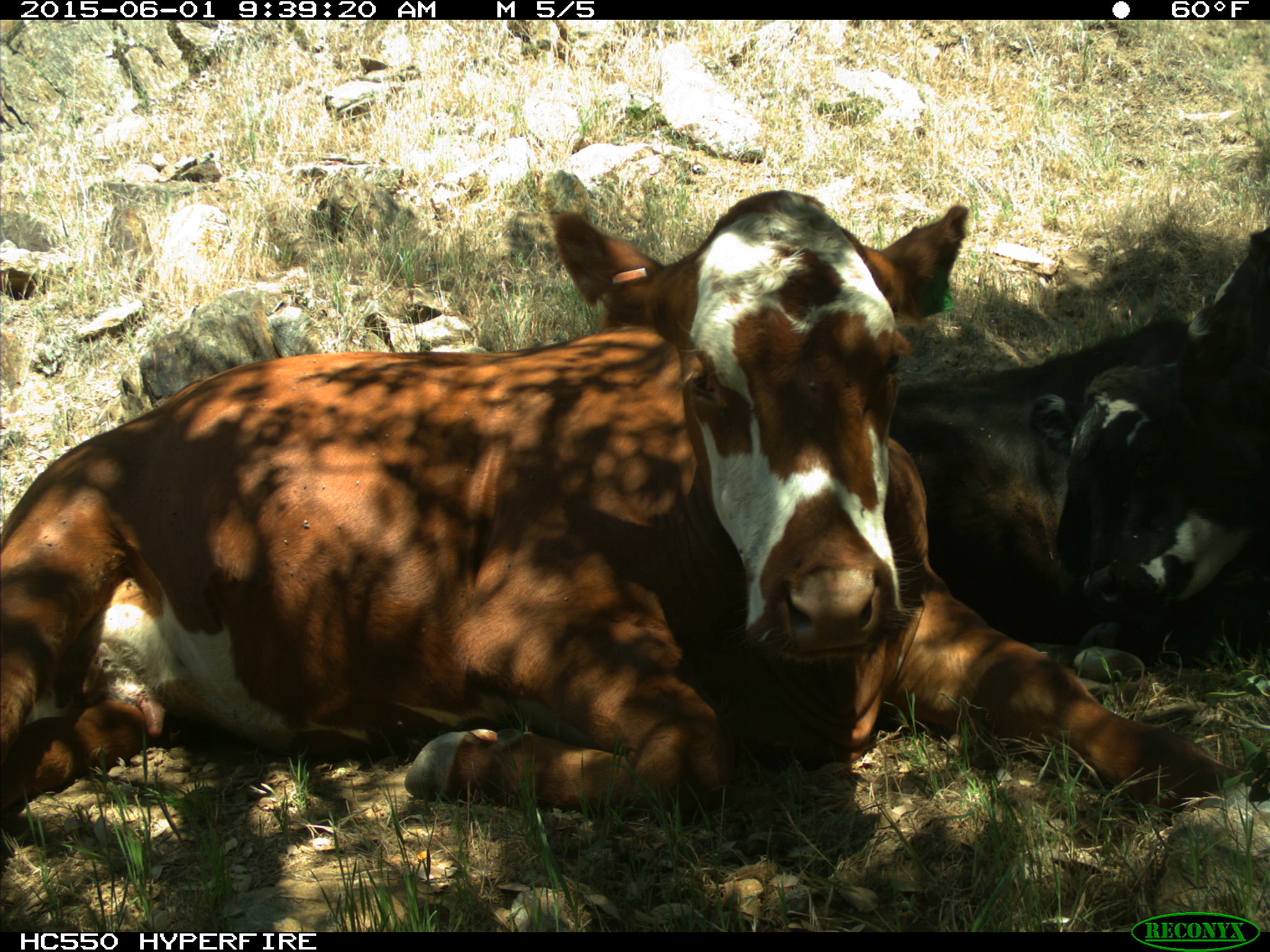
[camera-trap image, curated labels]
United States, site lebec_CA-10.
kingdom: Animalia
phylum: Chordata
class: Mammalia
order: Artiodactyla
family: Bovidae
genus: Bos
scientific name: Bos taurus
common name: domestic cow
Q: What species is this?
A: Bos taurus (domestic cow).